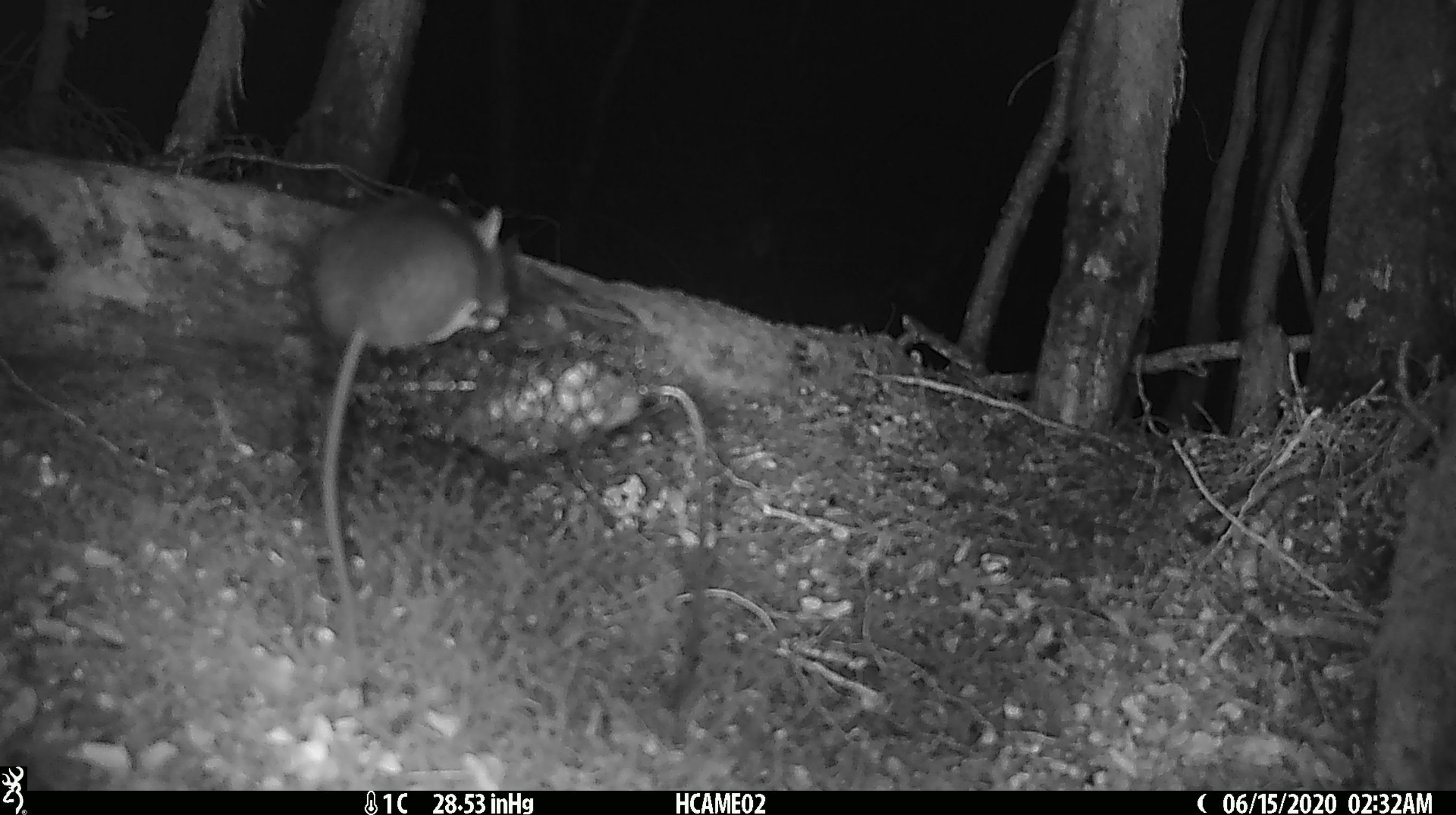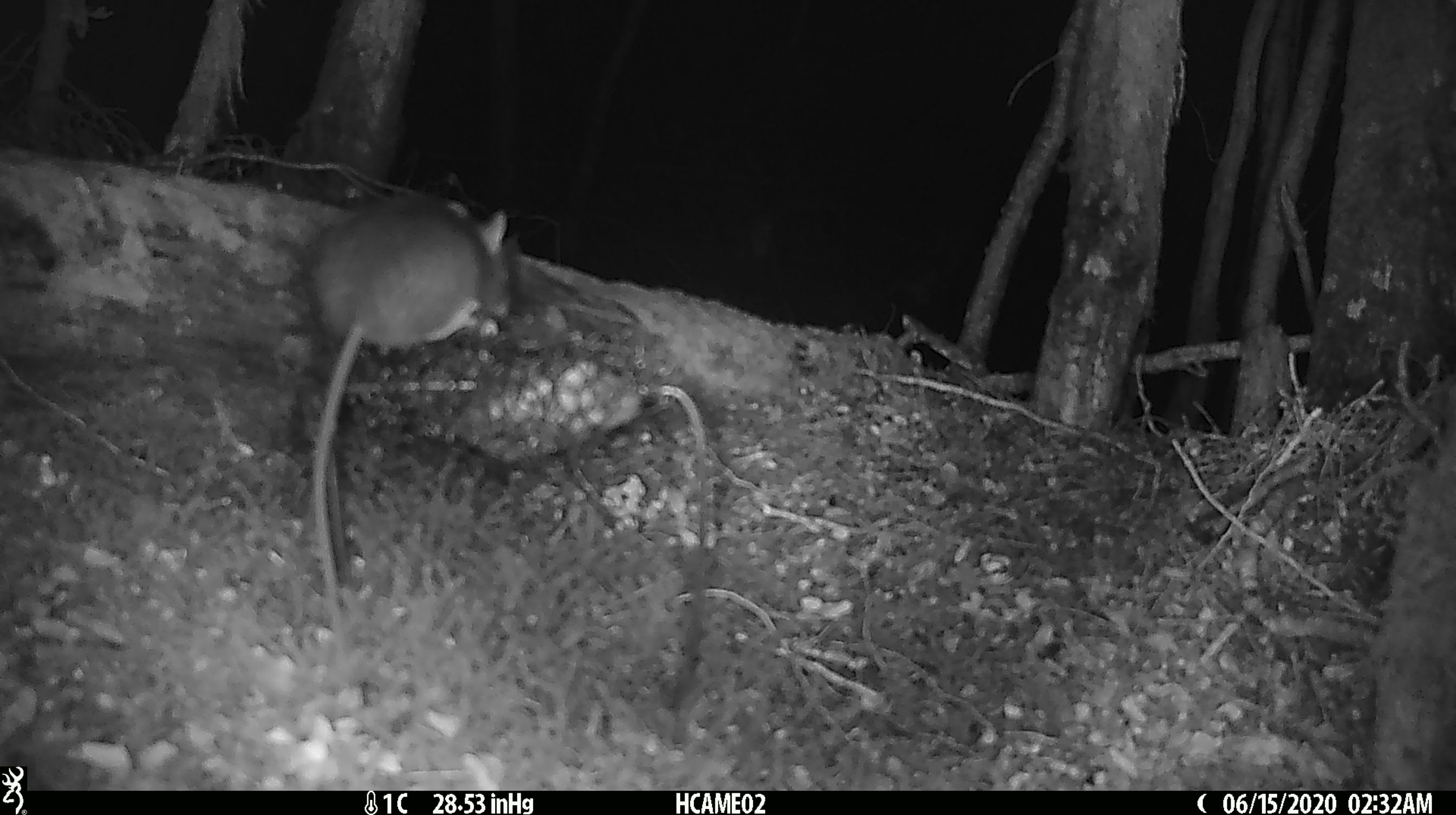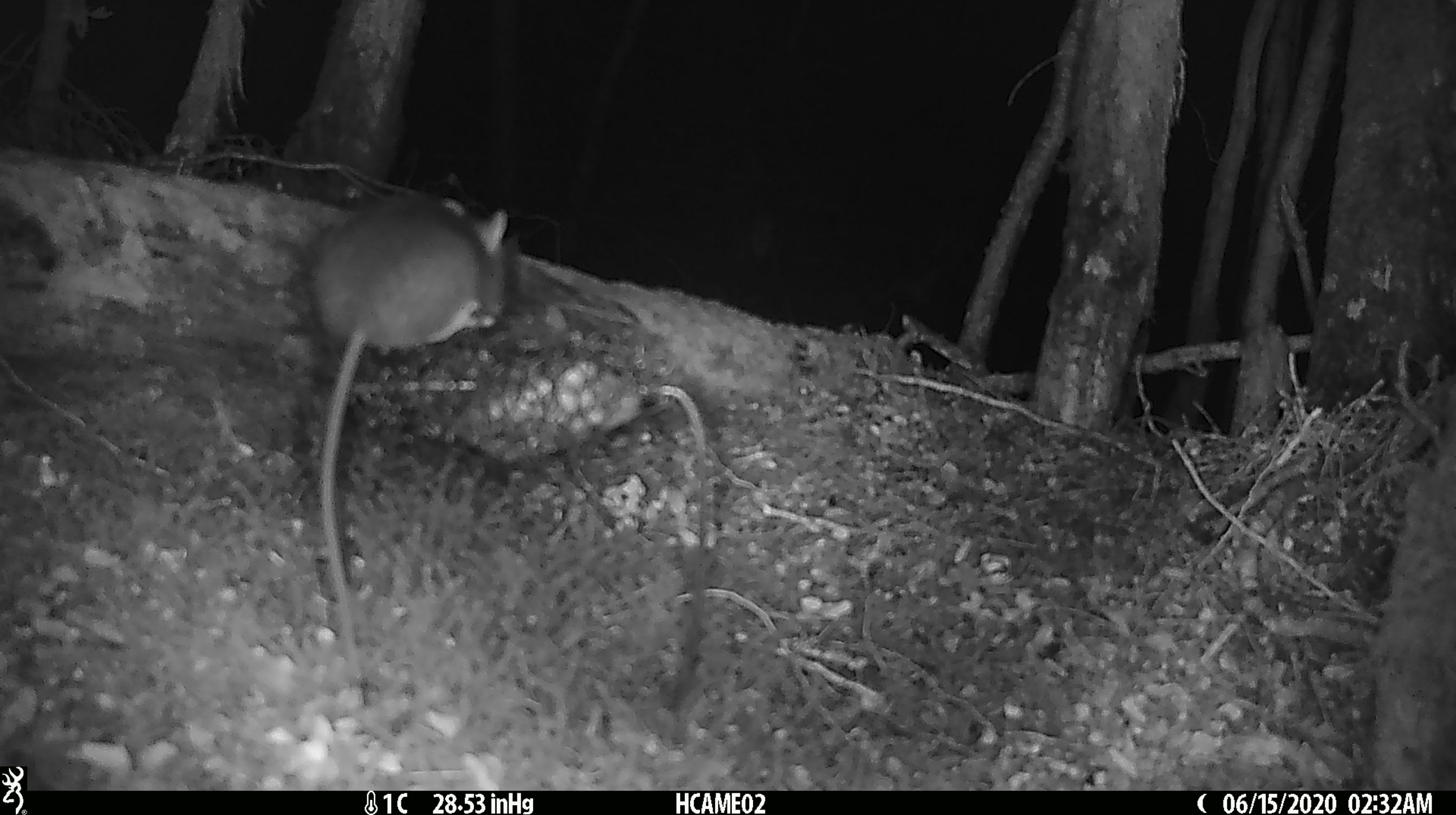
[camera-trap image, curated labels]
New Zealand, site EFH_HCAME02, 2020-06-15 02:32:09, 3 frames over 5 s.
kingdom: Animalia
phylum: Chordata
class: Mammalia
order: Rodentia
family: Muridae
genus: Rattus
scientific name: Rattus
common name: rat